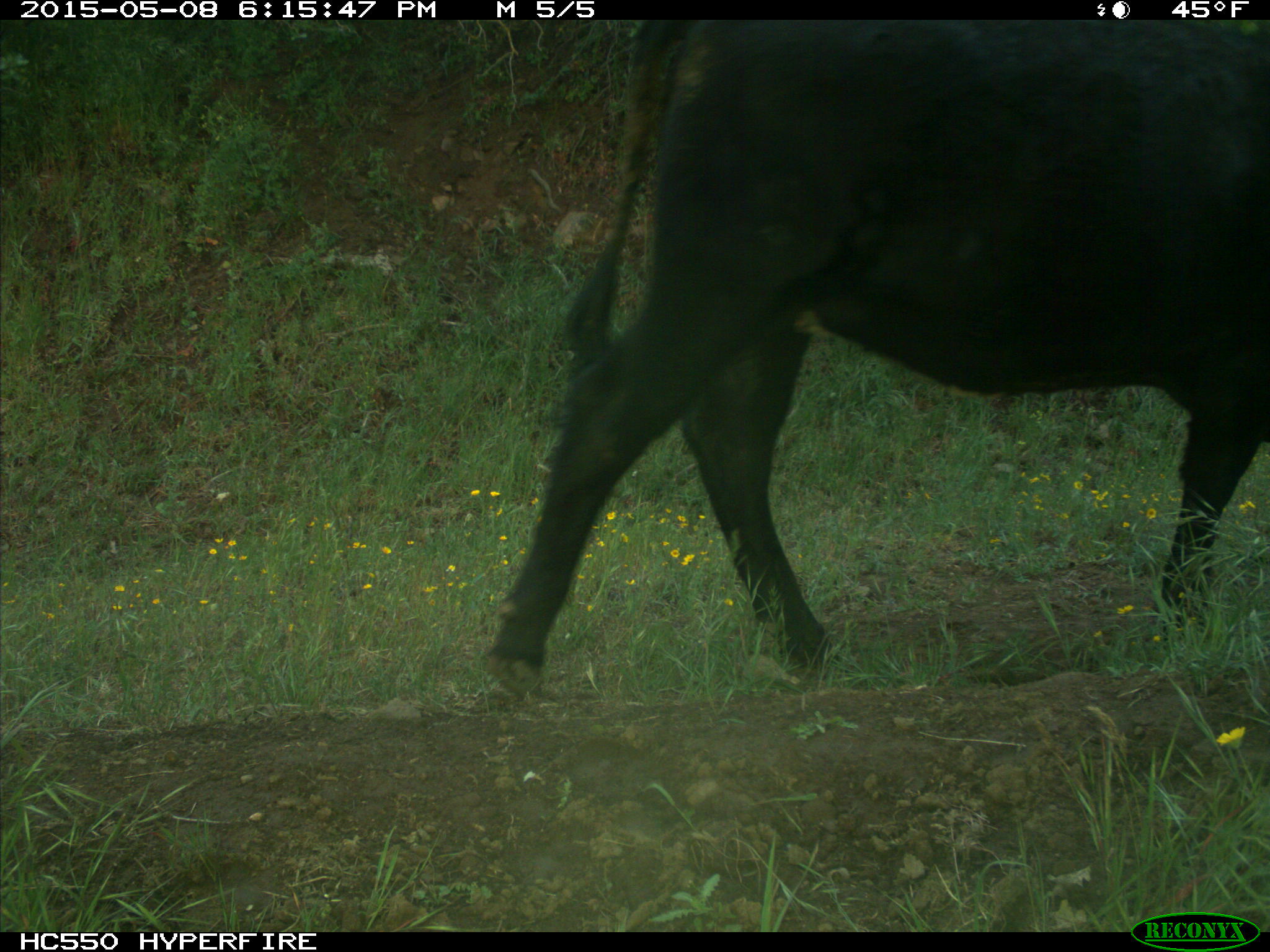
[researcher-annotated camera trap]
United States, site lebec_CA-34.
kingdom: Animalia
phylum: Chordata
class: Mammalia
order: Artiodactyla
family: Bovidae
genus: Bos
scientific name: Bos taurus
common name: domestic cow